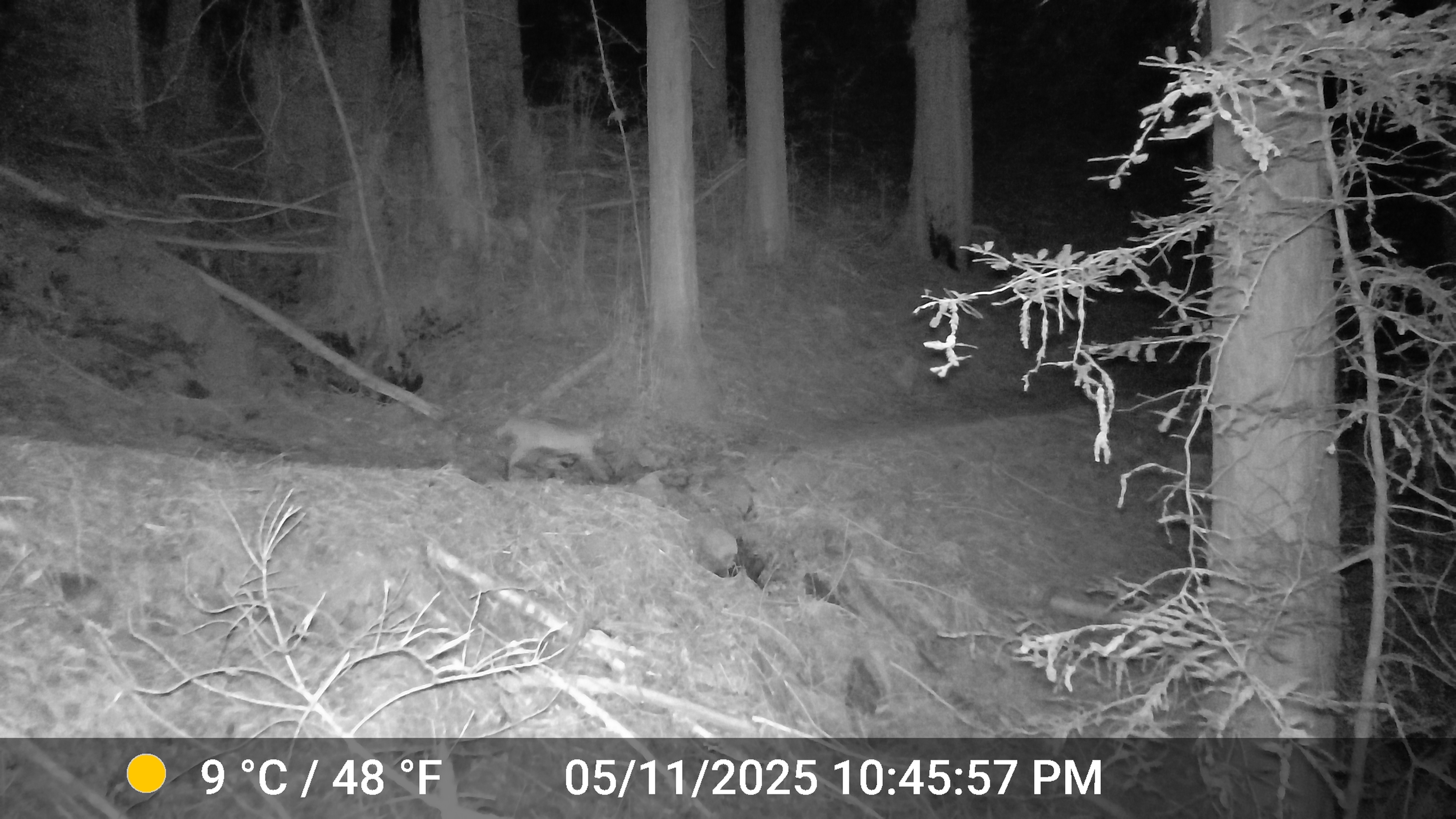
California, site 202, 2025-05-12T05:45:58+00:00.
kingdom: Animalia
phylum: Chordata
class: Mammalia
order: Carnivora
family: Felidae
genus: Lynx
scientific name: Lynx rufus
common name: bobcat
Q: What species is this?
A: Bobcat (Lynx rufus).